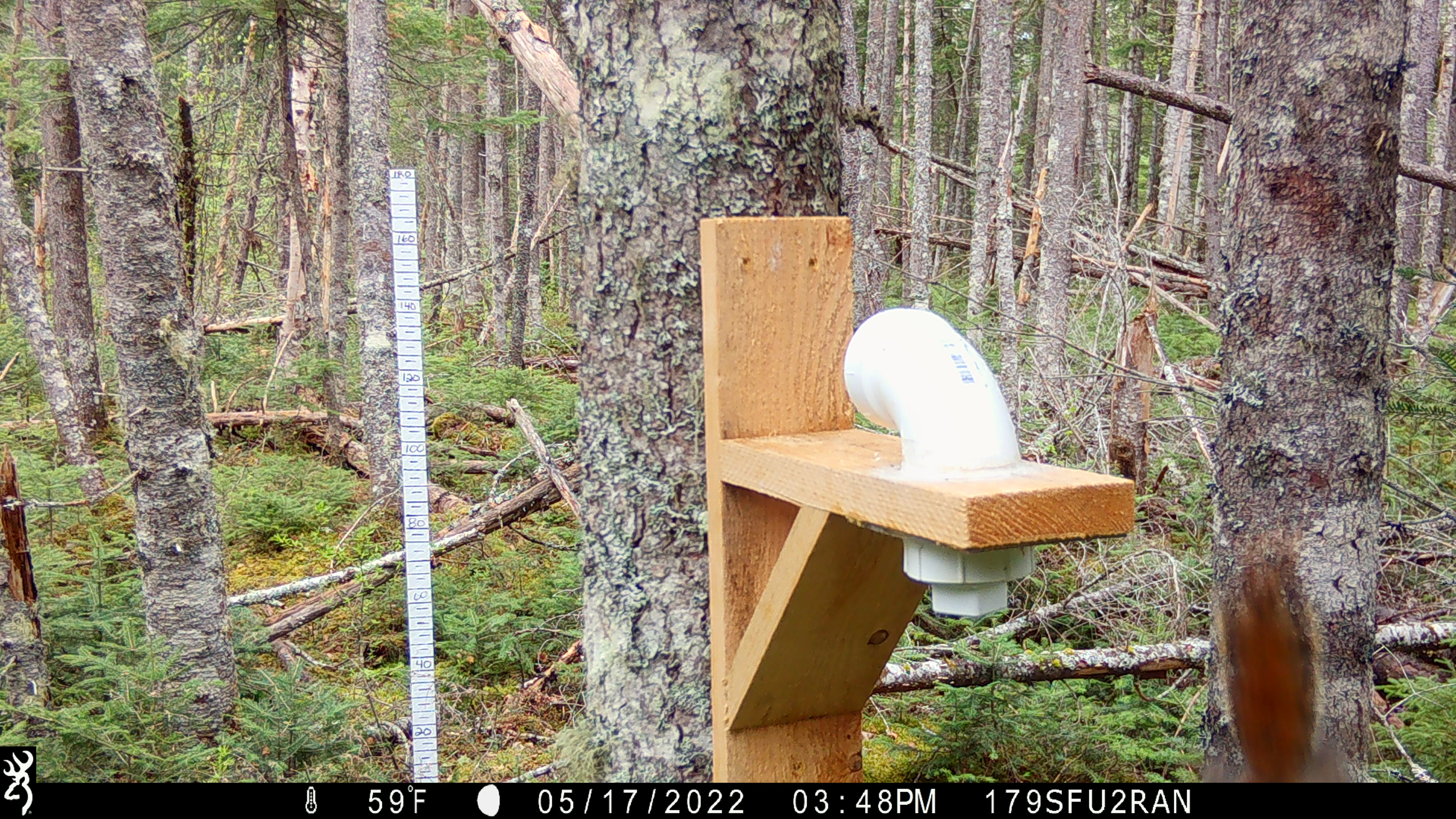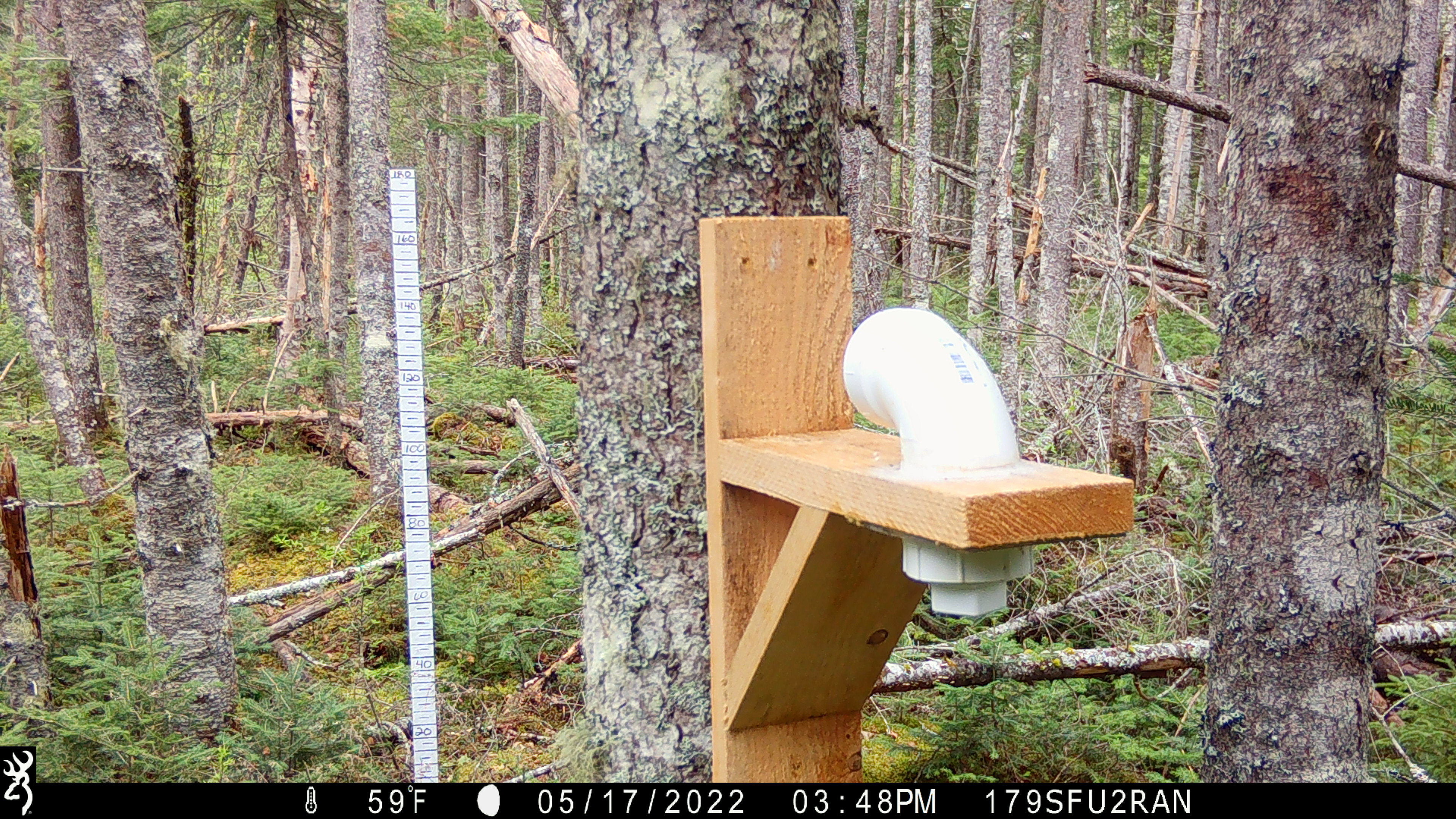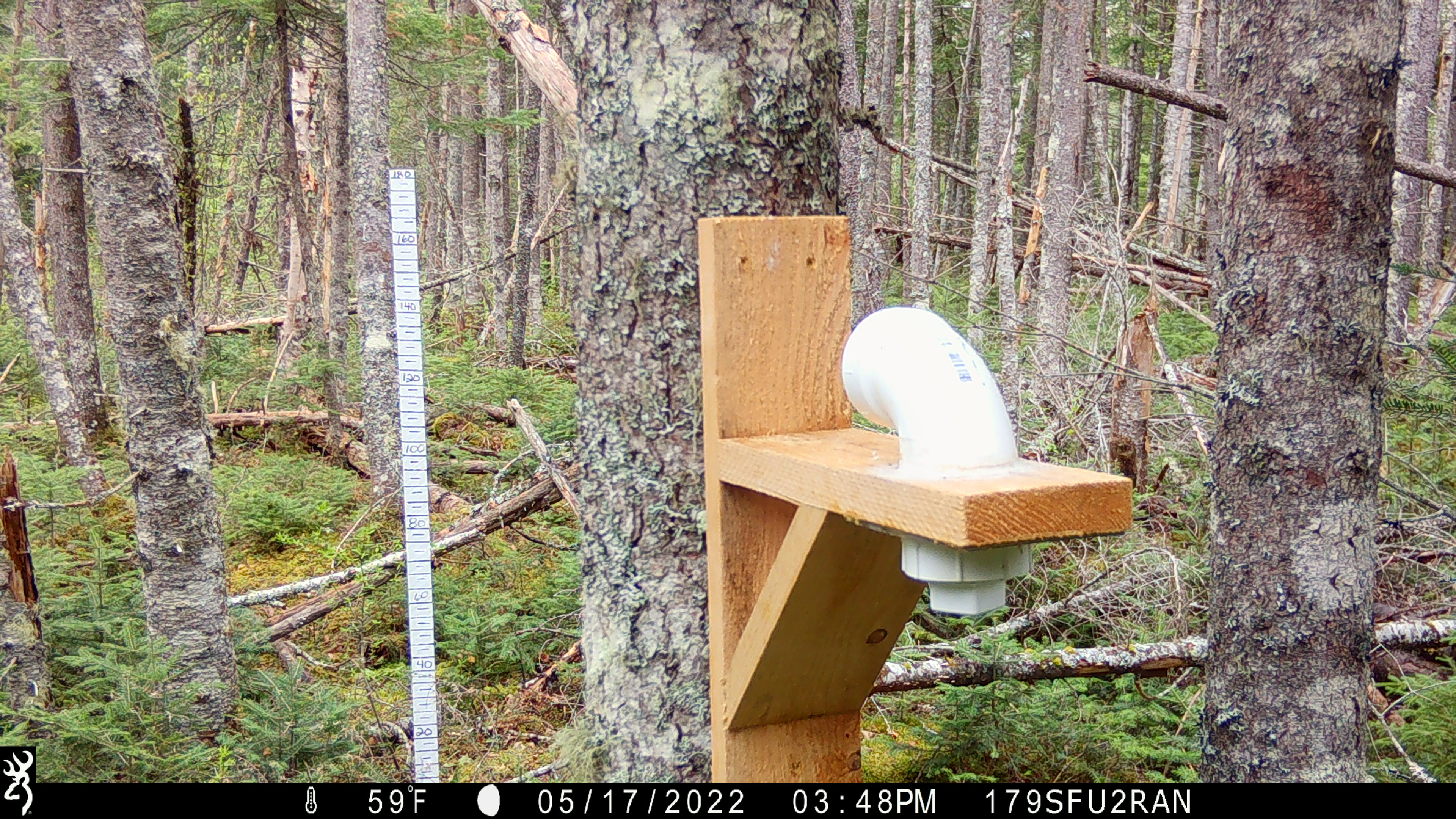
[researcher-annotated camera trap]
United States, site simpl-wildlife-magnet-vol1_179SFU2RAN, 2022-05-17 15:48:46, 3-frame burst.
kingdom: Animalia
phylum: Chordata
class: Mammalia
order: Rodentia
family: Sciuridae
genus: Tamiasciurus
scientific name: Tamiasciurus hudsonicus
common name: red squirrel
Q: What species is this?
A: Red squirrel (Tamiasciurus hudsonicus).